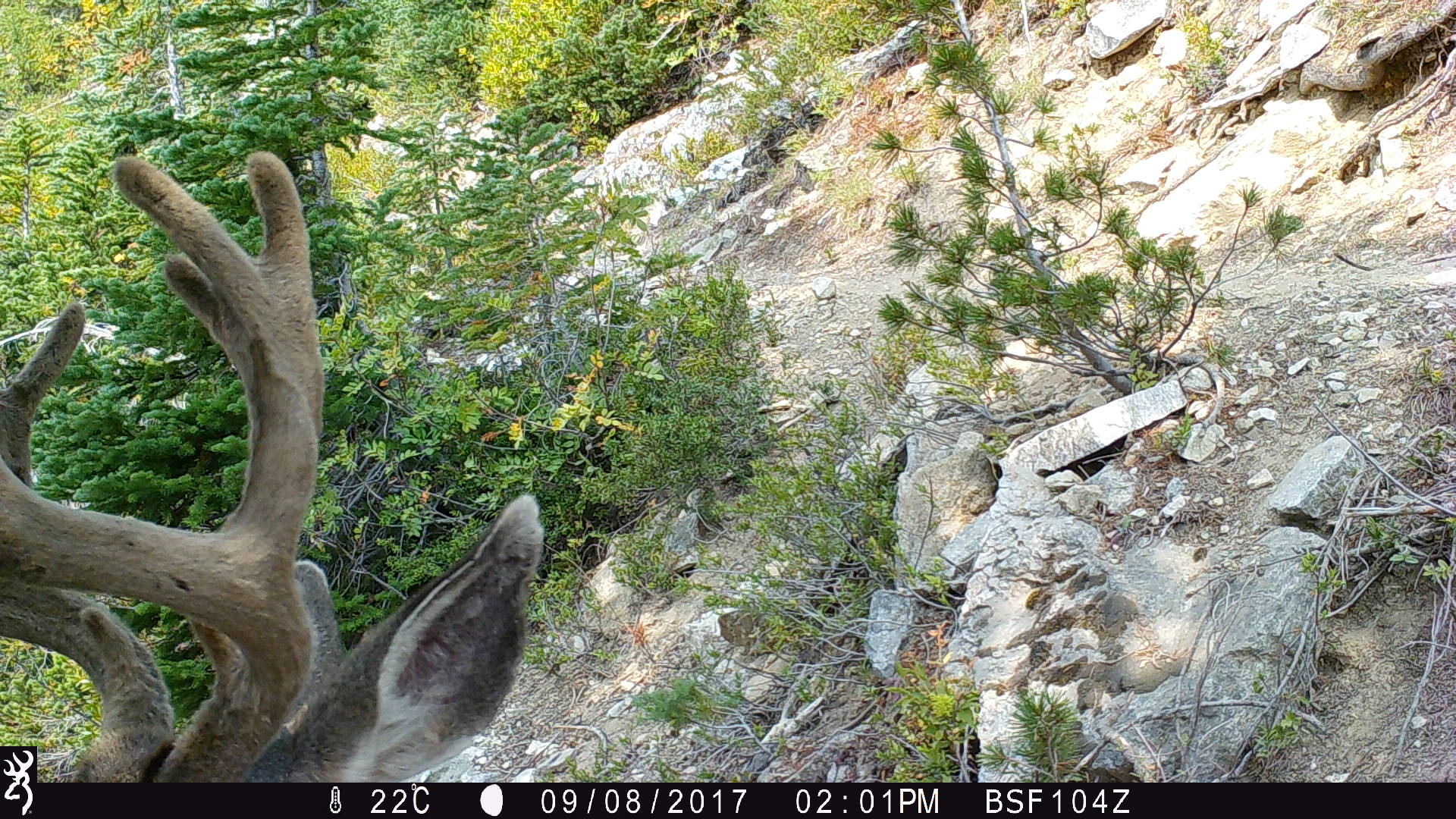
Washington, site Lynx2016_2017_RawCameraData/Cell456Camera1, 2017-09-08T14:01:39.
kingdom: Animalia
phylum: Chordata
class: Mammalia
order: Artiodactyla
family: Cervidae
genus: Odocoileus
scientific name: Odocoileus hemionus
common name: mule deer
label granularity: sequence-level